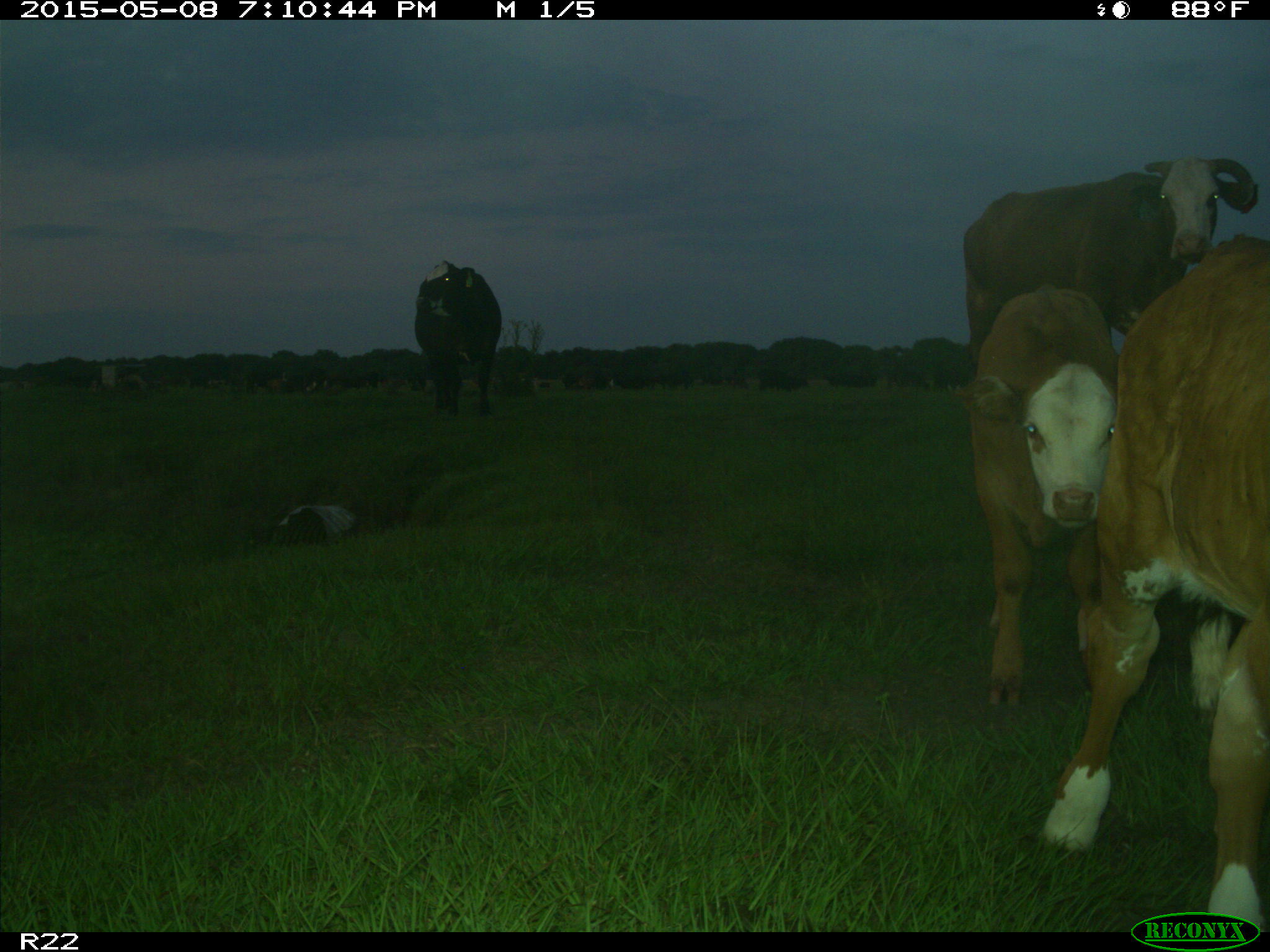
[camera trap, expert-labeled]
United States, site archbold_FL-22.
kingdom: Animalia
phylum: Chordata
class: Mammalia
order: Artiodactyla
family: Bovidae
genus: Bos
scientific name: Bos taurus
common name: domestic cow